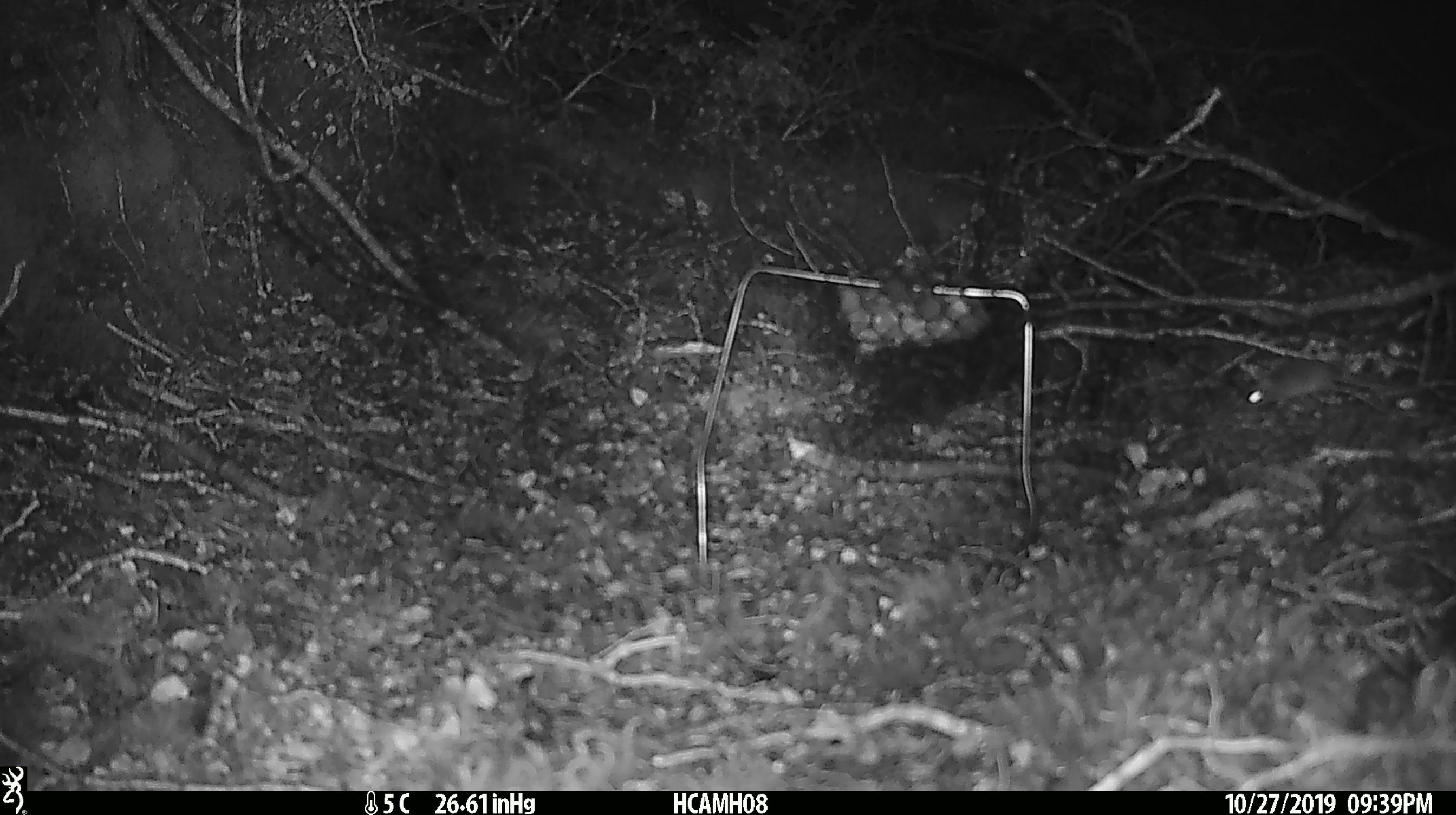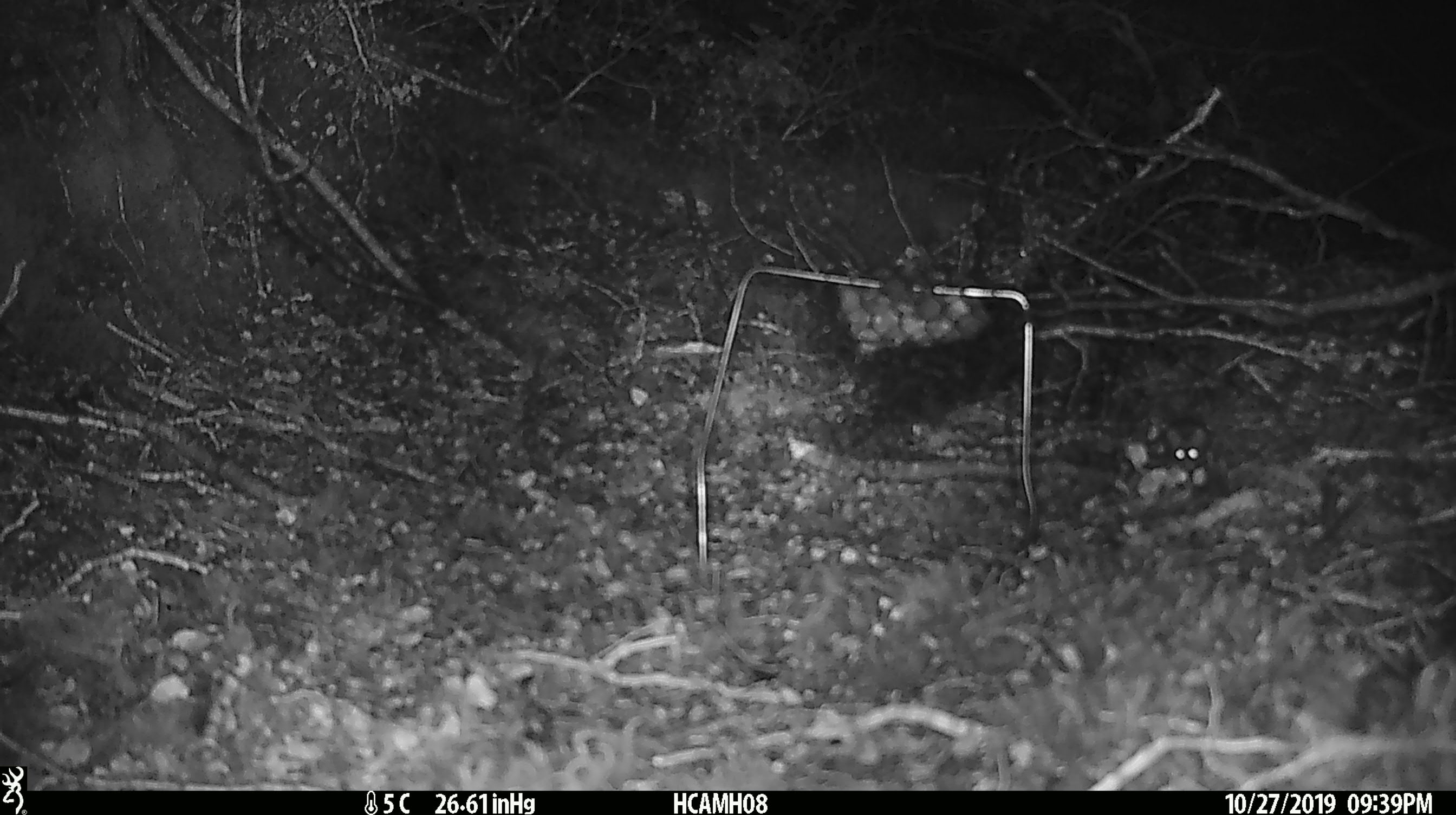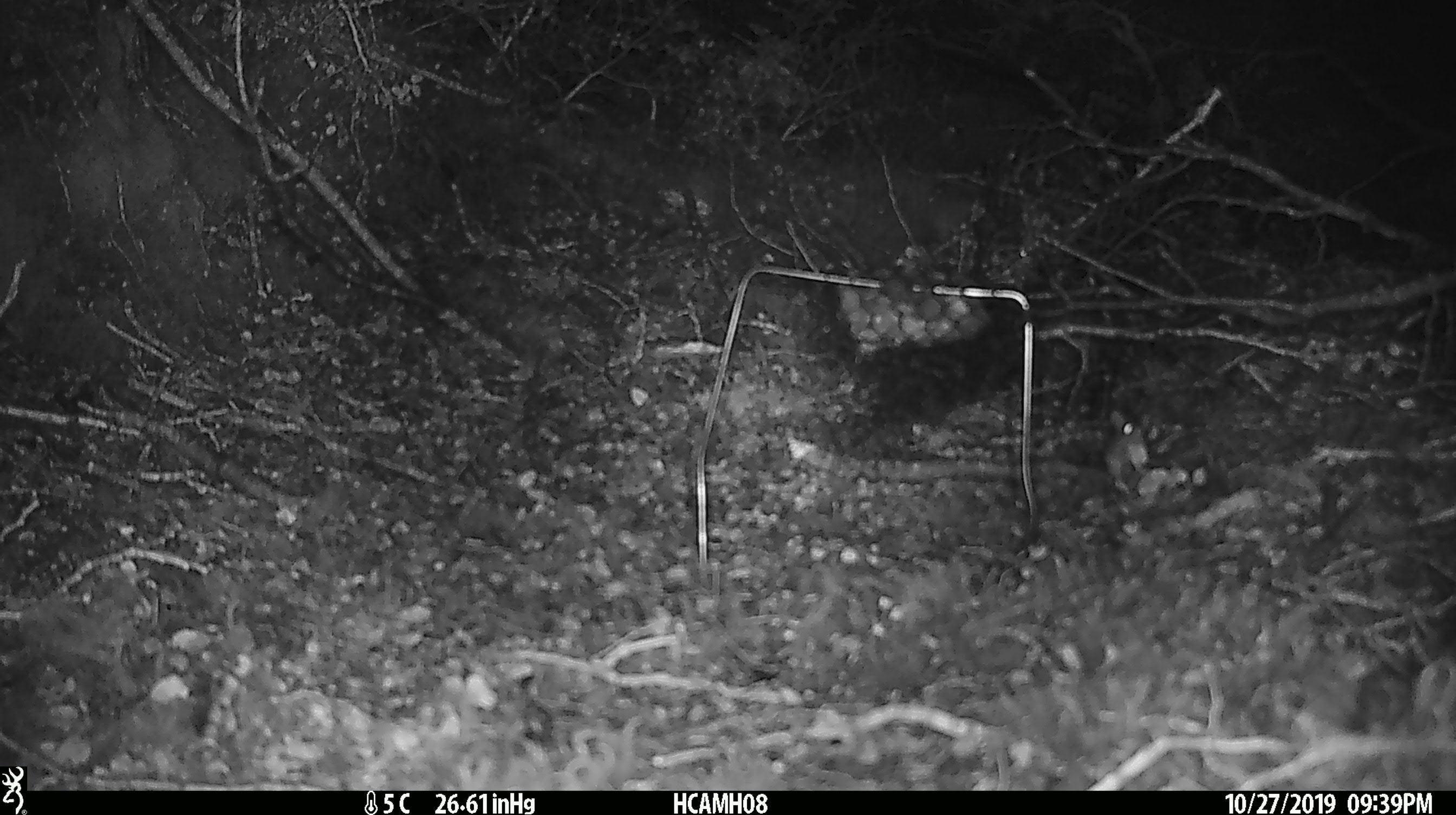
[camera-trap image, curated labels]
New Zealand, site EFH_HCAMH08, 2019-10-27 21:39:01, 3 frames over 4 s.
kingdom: Animalia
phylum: Chordata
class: Mammalia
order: Rodentia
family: Muridae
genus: Mus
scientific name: Mus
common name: mouse